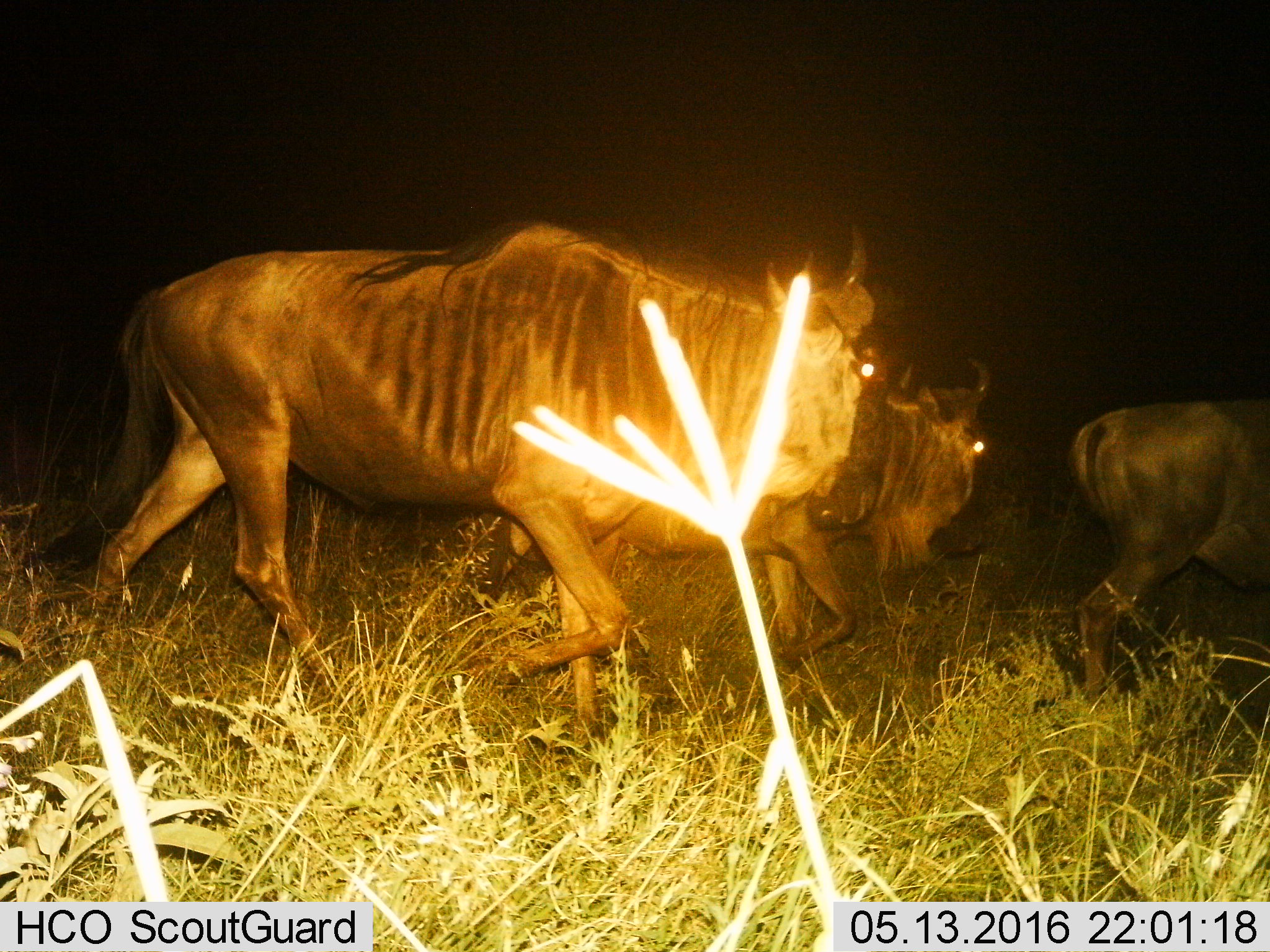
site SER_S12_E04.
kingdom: Animalia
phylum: Chordata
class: Mammalia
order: Artiodactyla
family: Bovidae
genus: Connochaetes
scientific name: Connochaetes taurinus taurinus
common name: blue wildebeest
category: wildebeestblue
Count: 3.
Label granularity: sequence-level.